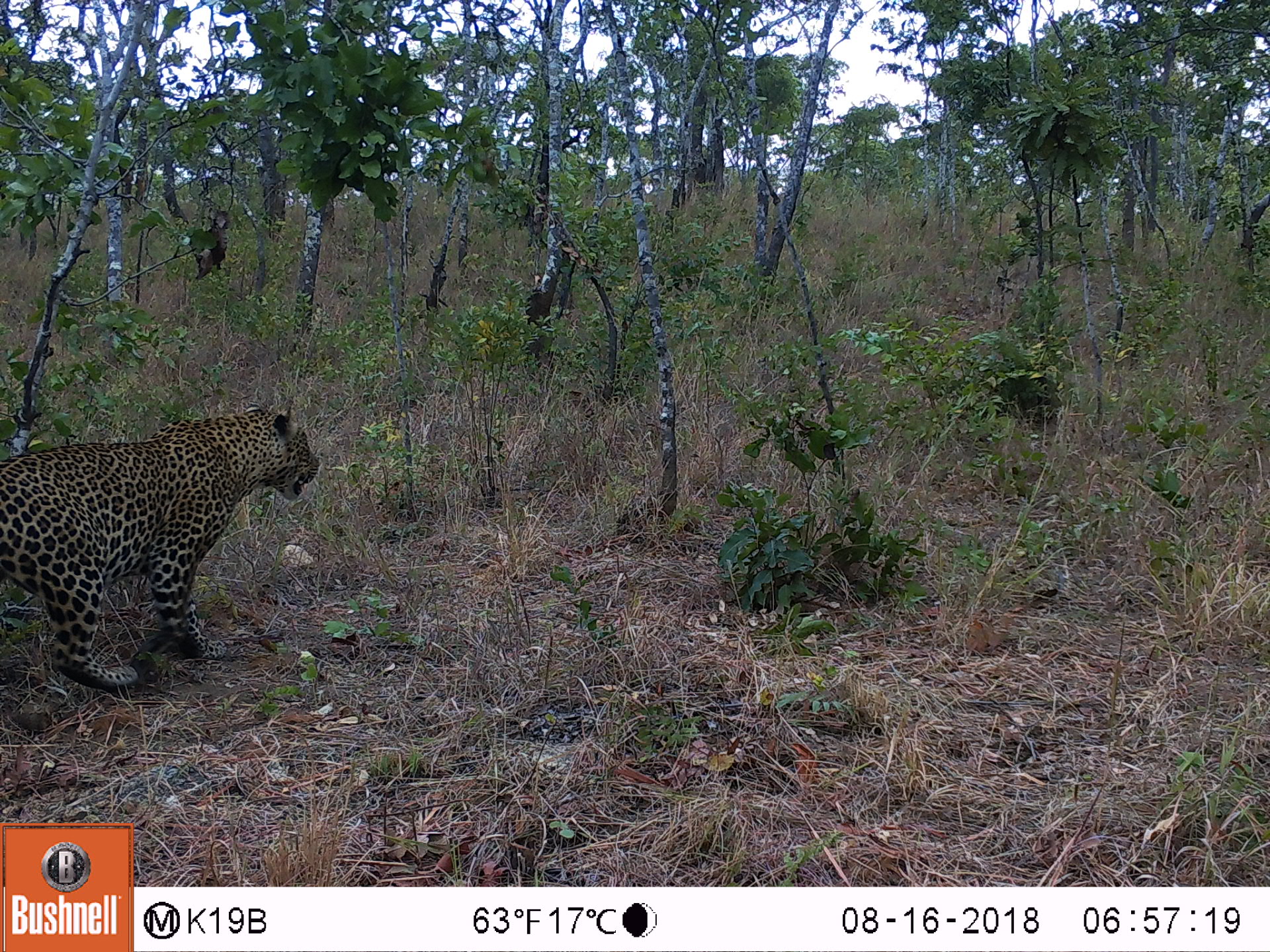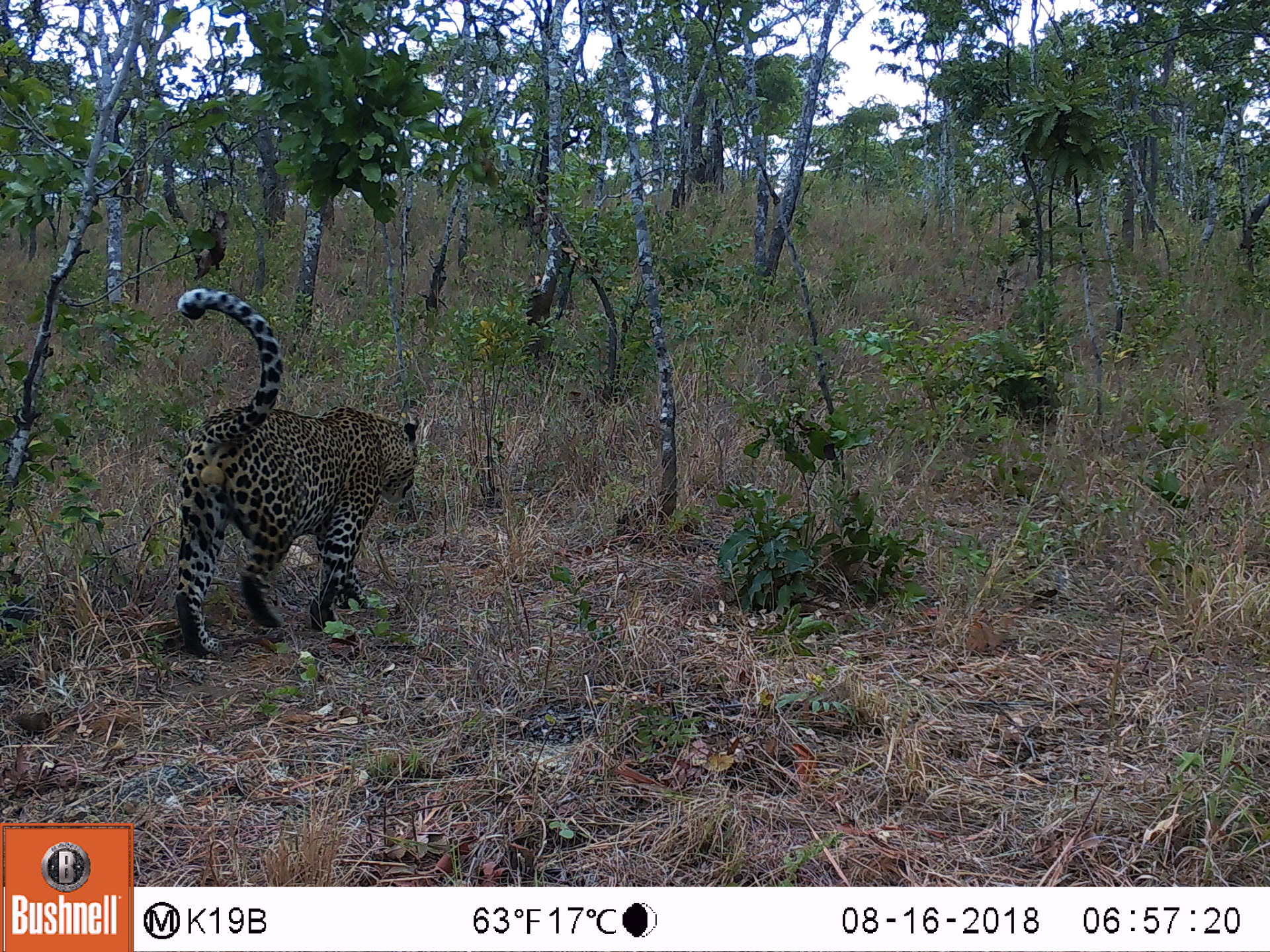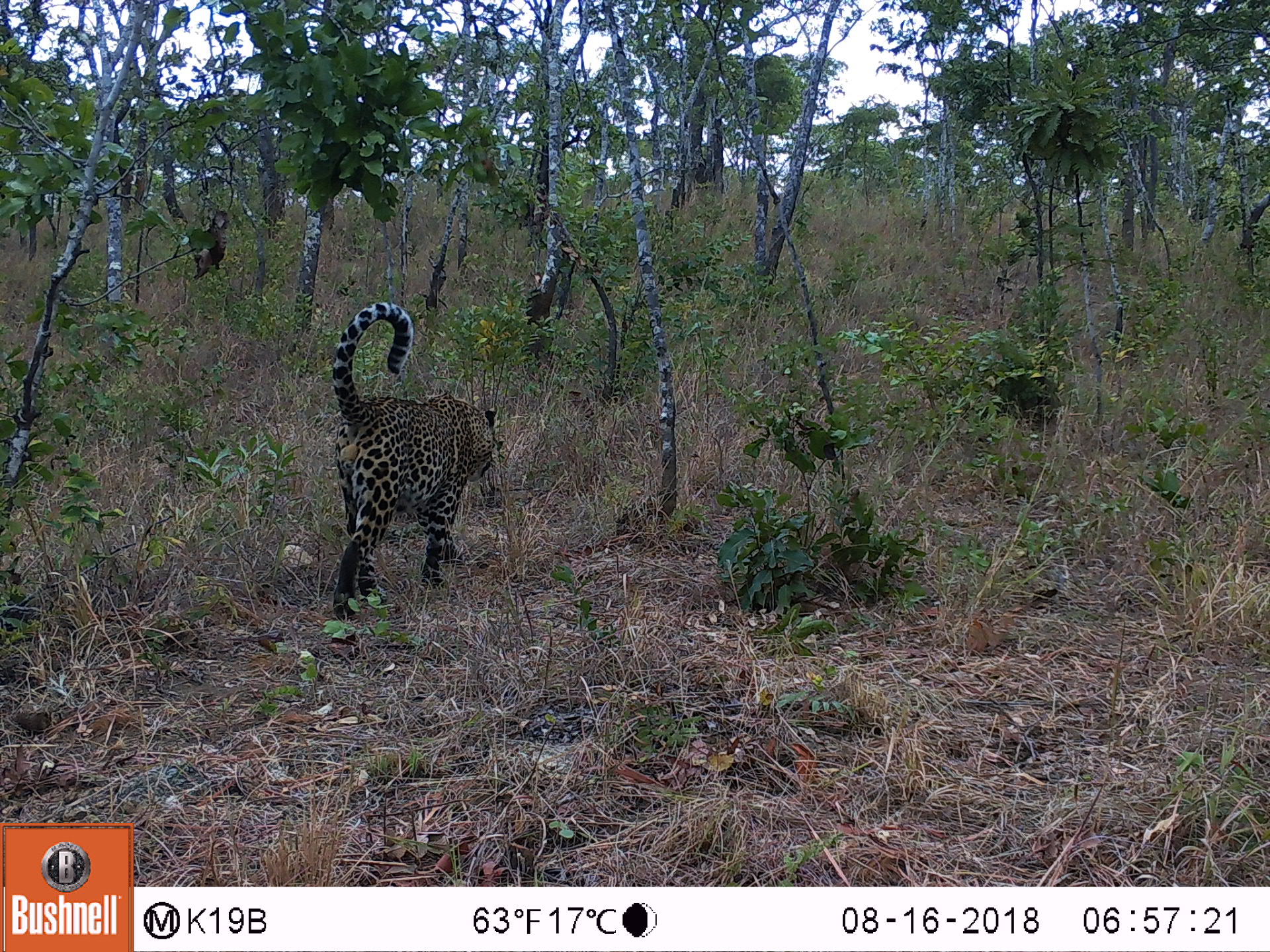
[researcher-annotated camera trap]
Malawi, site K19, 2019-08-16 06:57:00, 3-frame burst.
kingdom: Animalia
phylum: Chordata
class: Mammalia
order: Carnivora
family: Felidae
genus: Panthera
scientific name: Panthera pardus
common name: leopard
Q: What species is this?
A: Leopard (Panthera pardus).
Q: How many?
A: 1.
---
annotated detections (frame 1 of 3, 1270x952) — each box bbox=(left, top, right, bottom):
leopard: bbox=(2, 399, 321, 698)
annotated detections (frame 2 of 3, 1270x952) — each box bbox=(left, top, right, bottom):
leopard: bbox=(161, 283, 423, 658)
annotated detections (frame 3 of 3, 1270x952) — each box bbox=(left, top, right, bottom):
leopard: bbox=(323, 300, 500, 624)